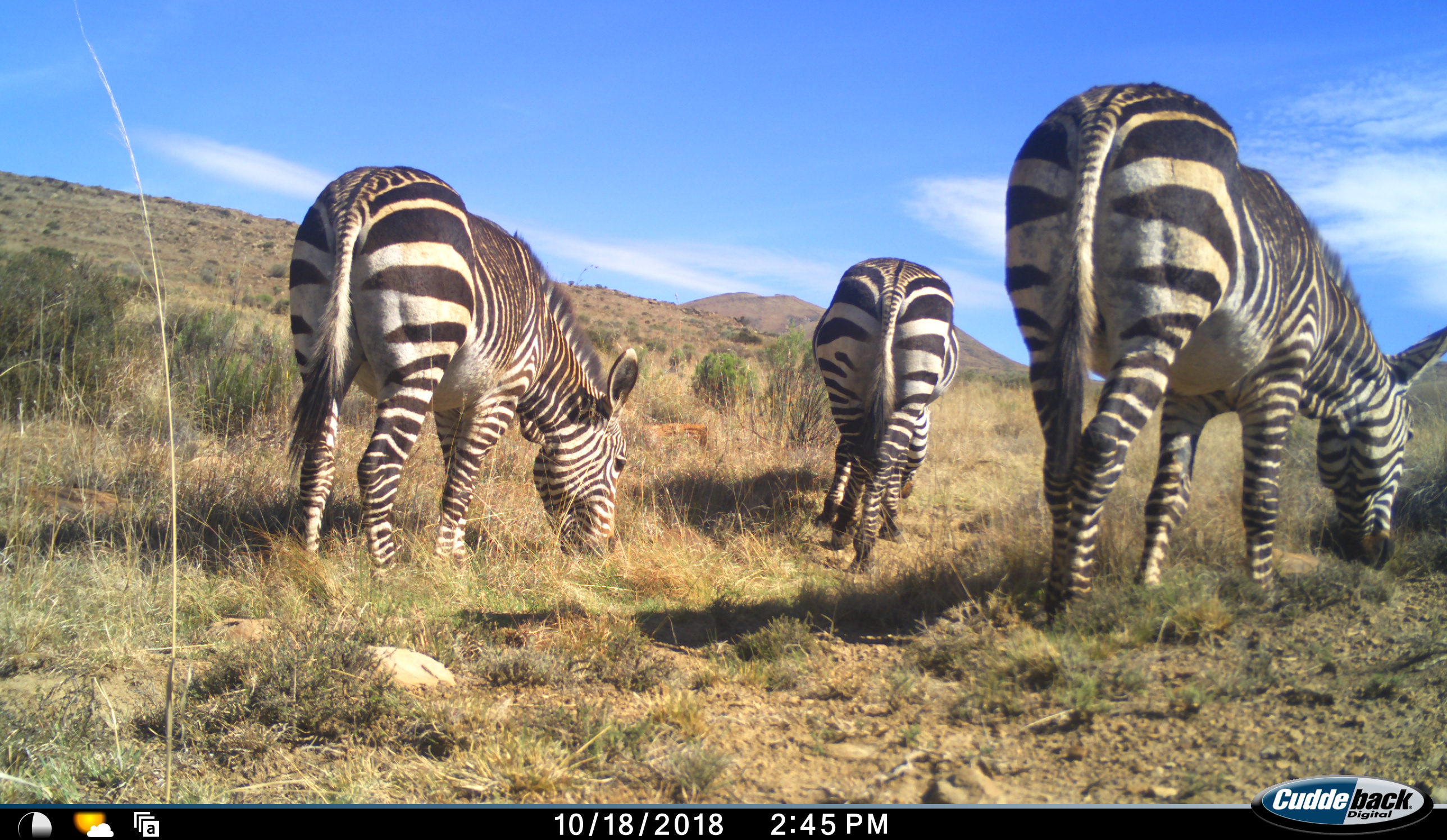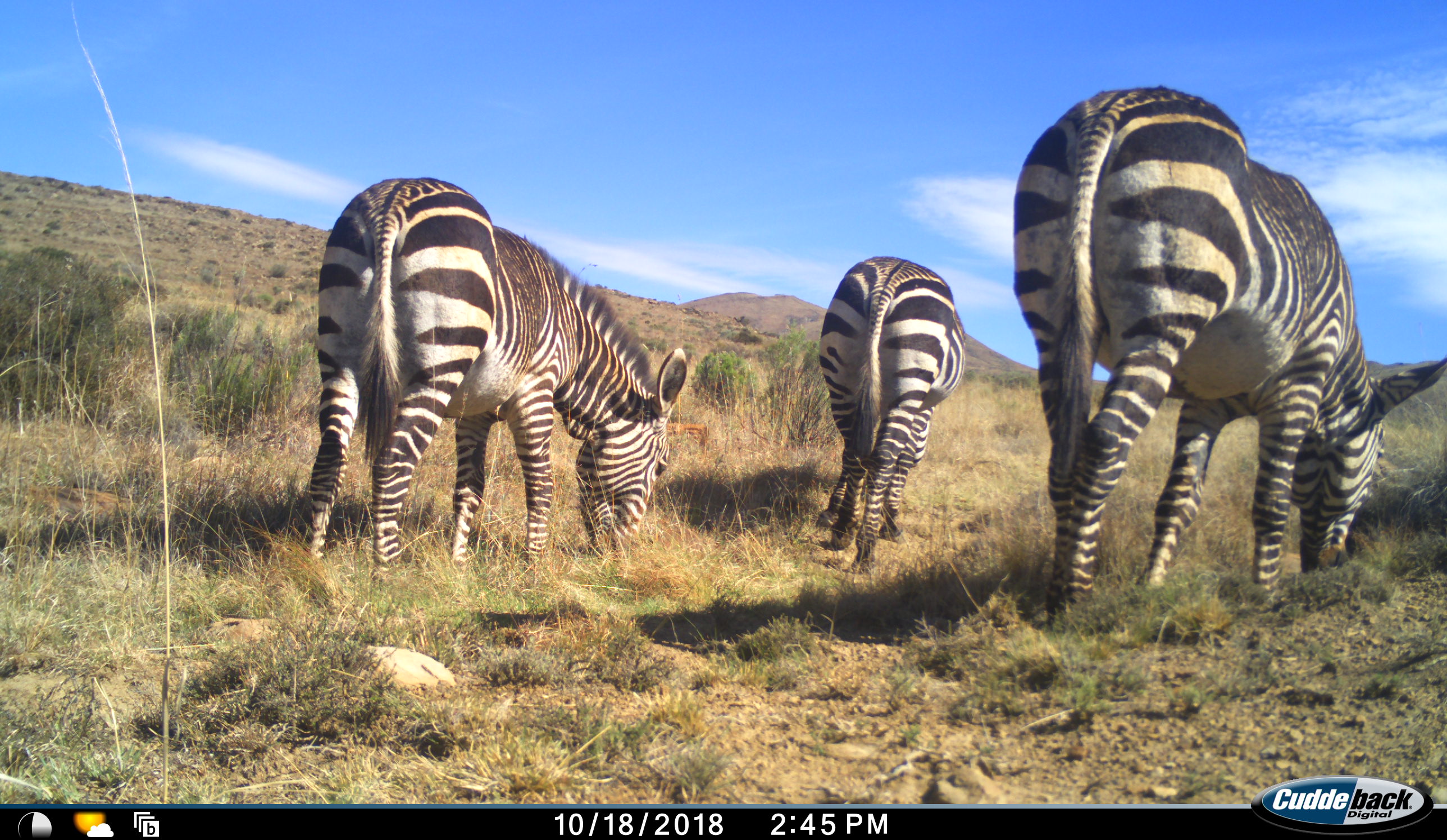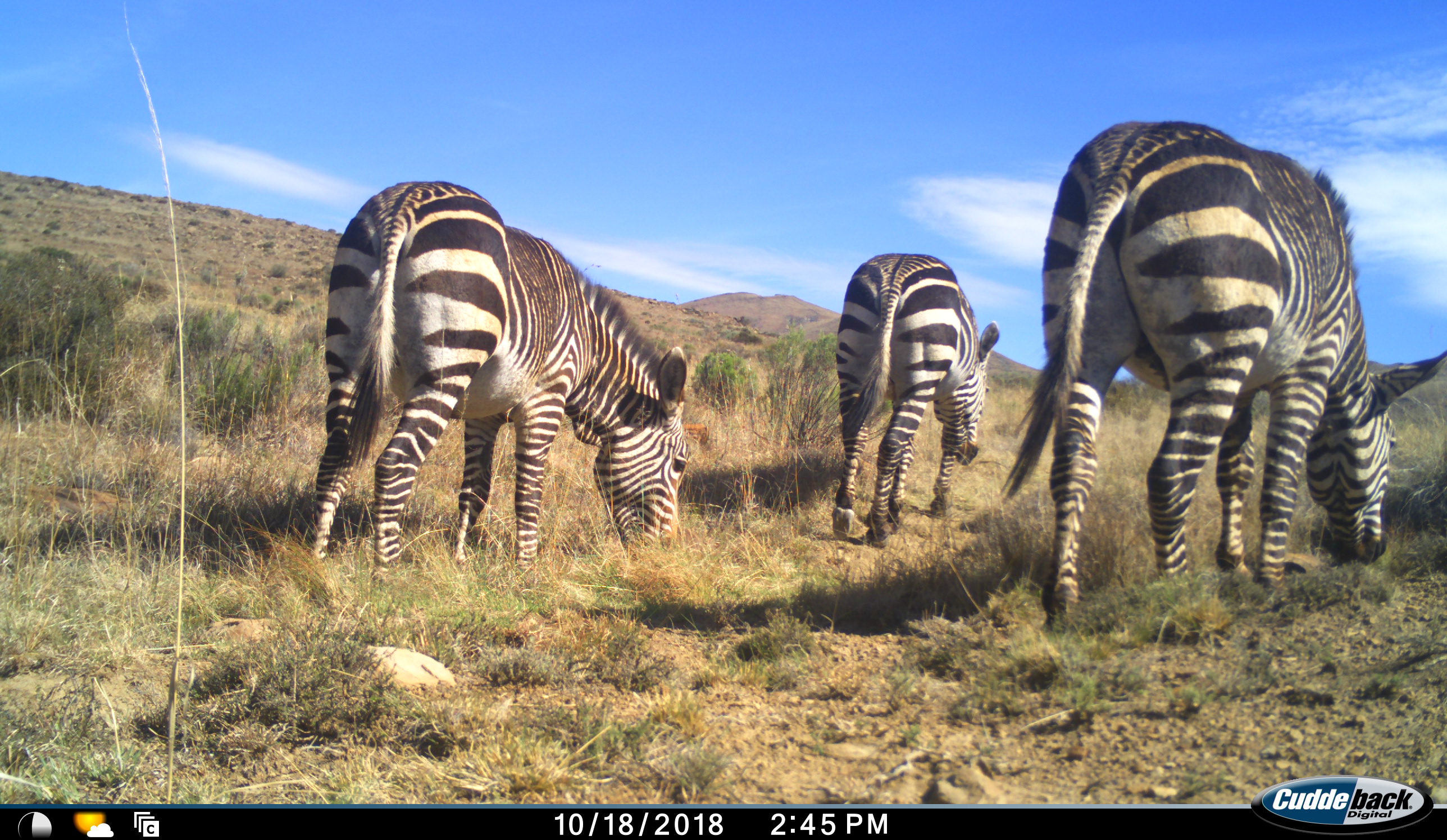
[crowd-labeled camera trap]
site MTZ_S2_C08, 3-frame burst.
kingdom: Animalia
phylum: Chordata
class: Mammalia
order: Perissodactyla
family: Equidae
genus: Equus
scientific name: Equus zebra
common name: mountain zebra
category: zebramountain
Zebramountain (mountain zebra) (Equus zebra), count 3. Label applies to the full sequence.